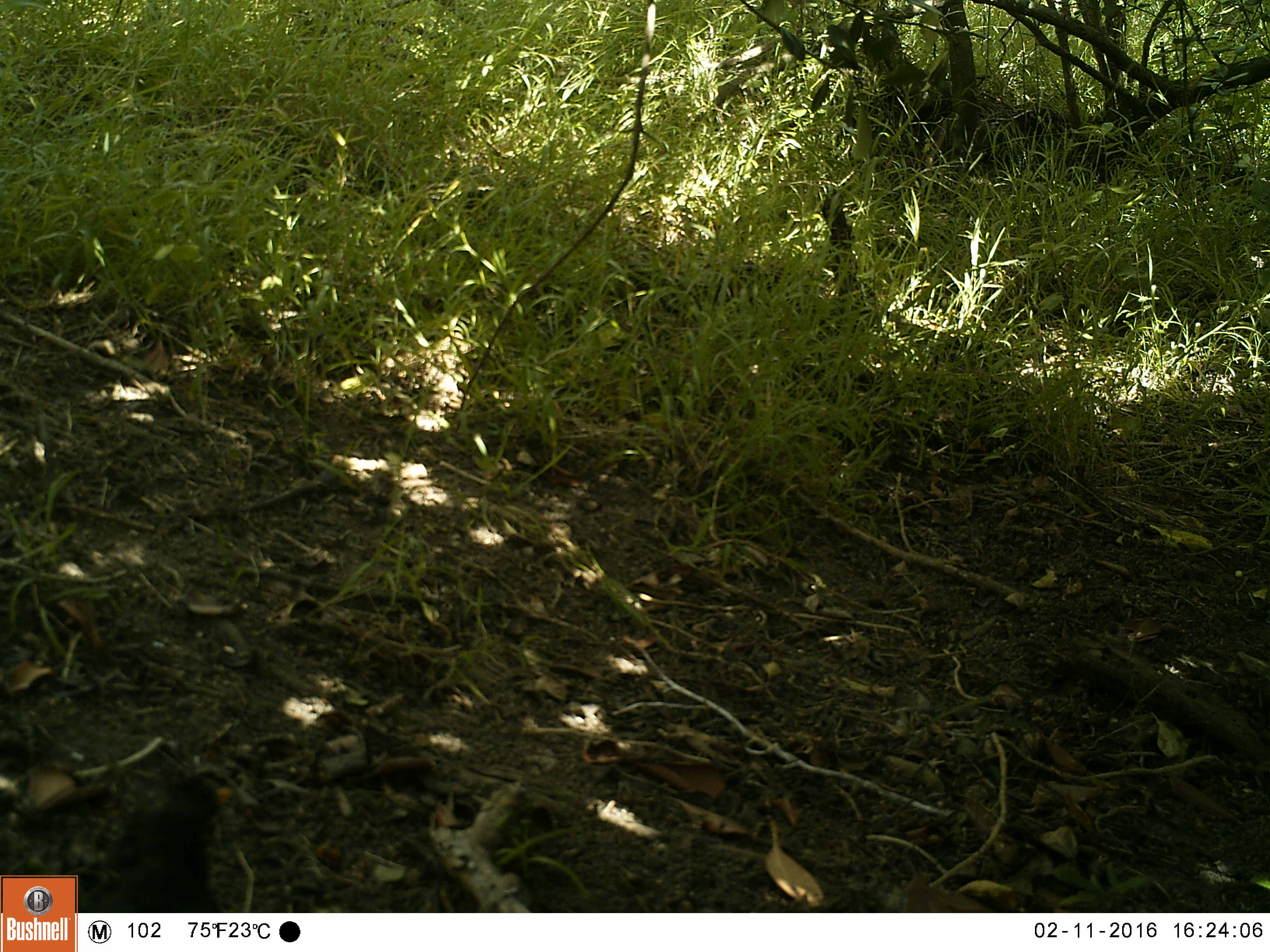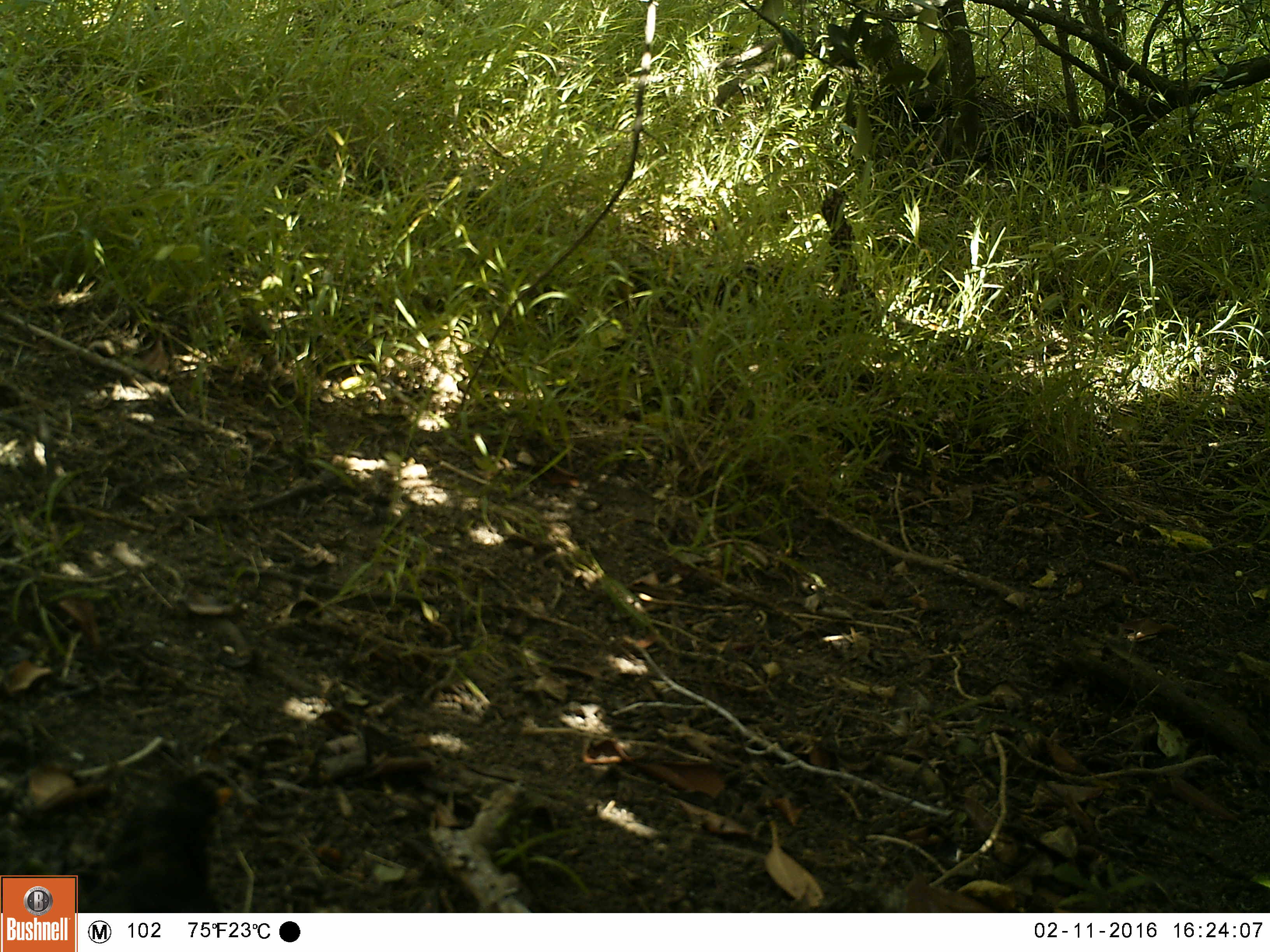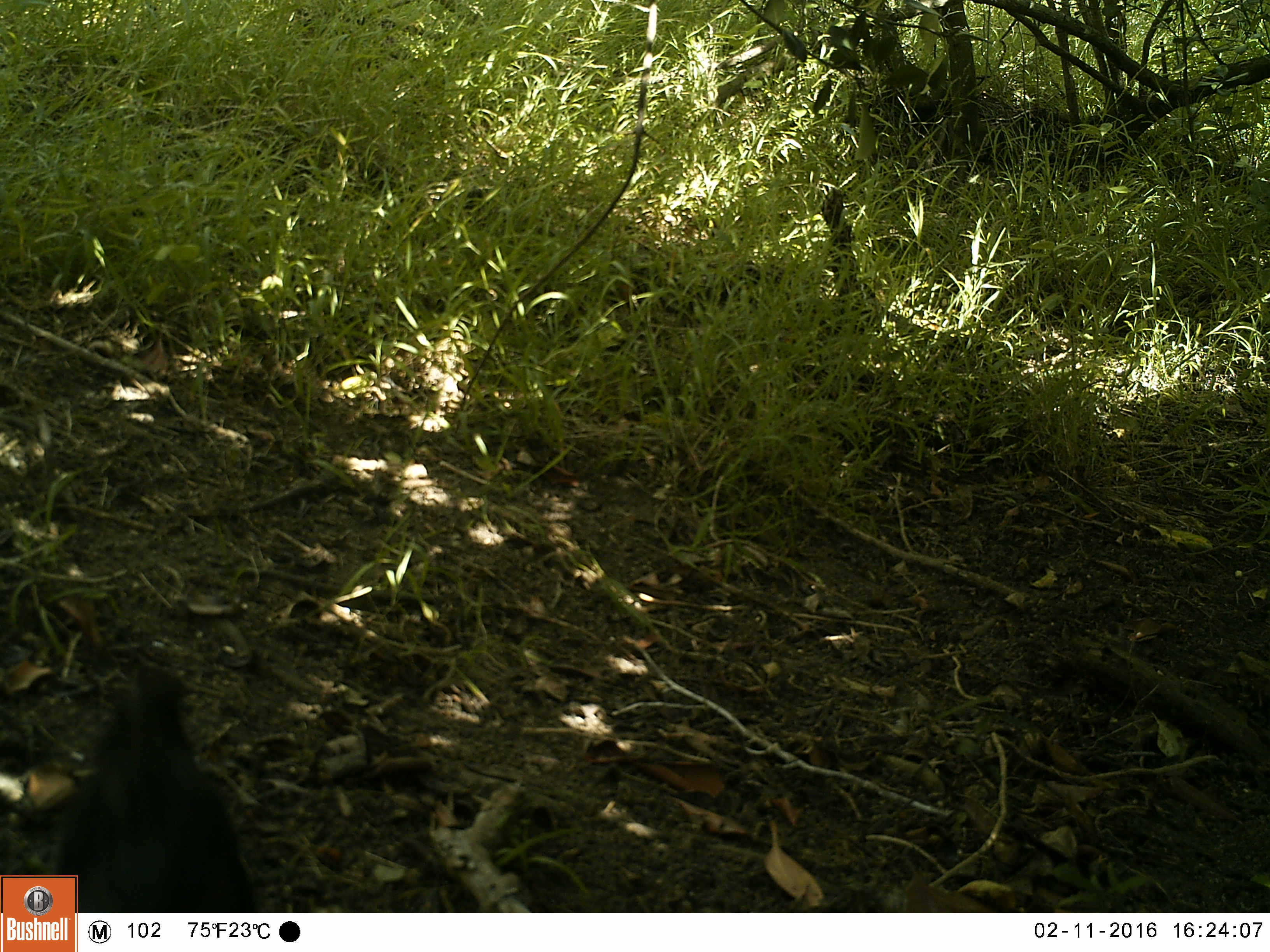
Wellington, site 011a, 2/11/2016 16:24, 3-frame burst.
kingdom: Animalia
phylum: Chordata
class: Aves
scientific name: Aves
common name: bird